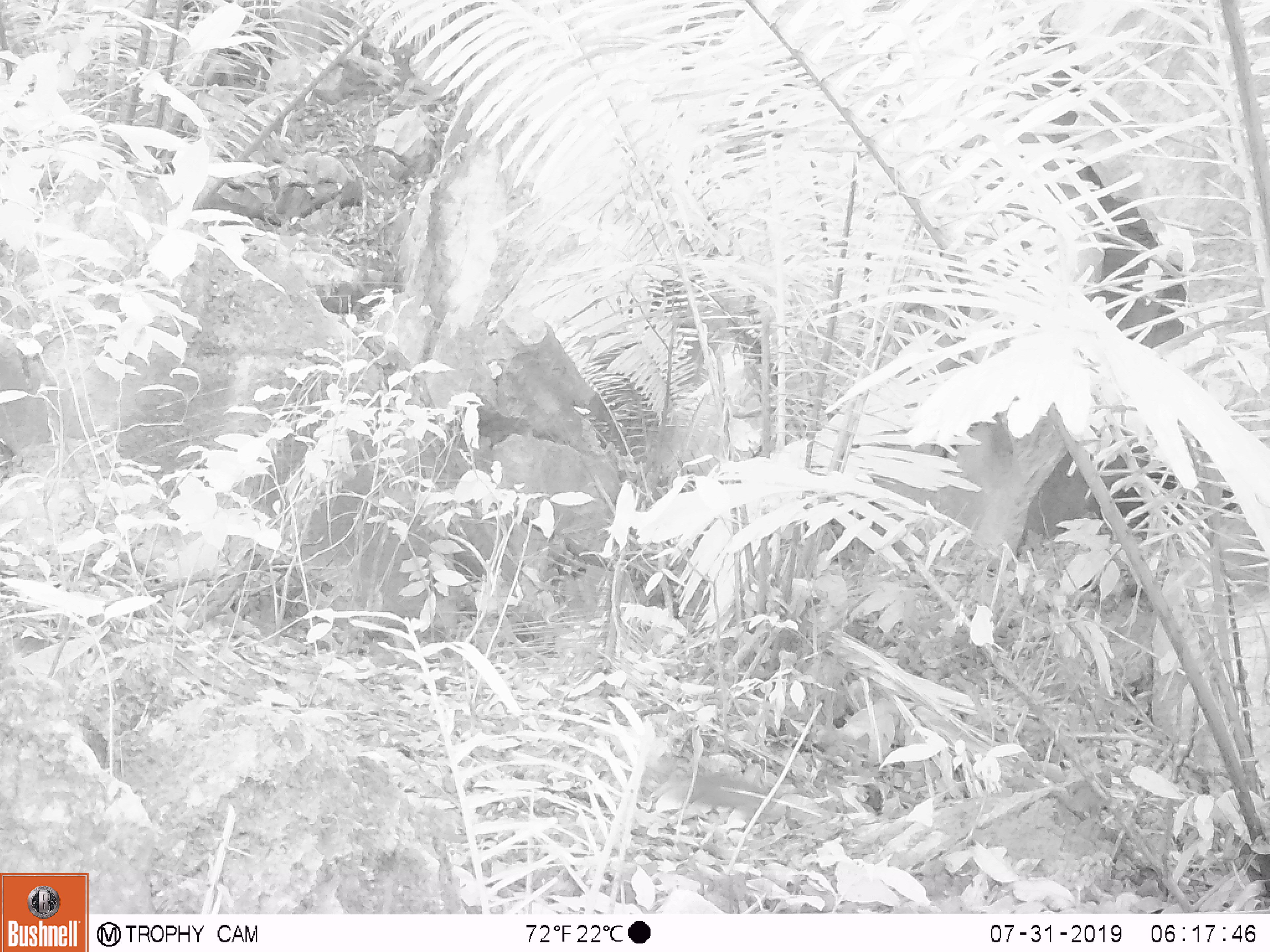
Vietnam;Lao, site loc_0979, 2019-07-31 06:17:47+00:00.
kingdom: Animalia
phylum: Chordata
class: Mammalia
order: Scandentia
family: Tupaiidae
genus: Tupaia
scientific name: Tupaia belangeri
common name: northern treeshrew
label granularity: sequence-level